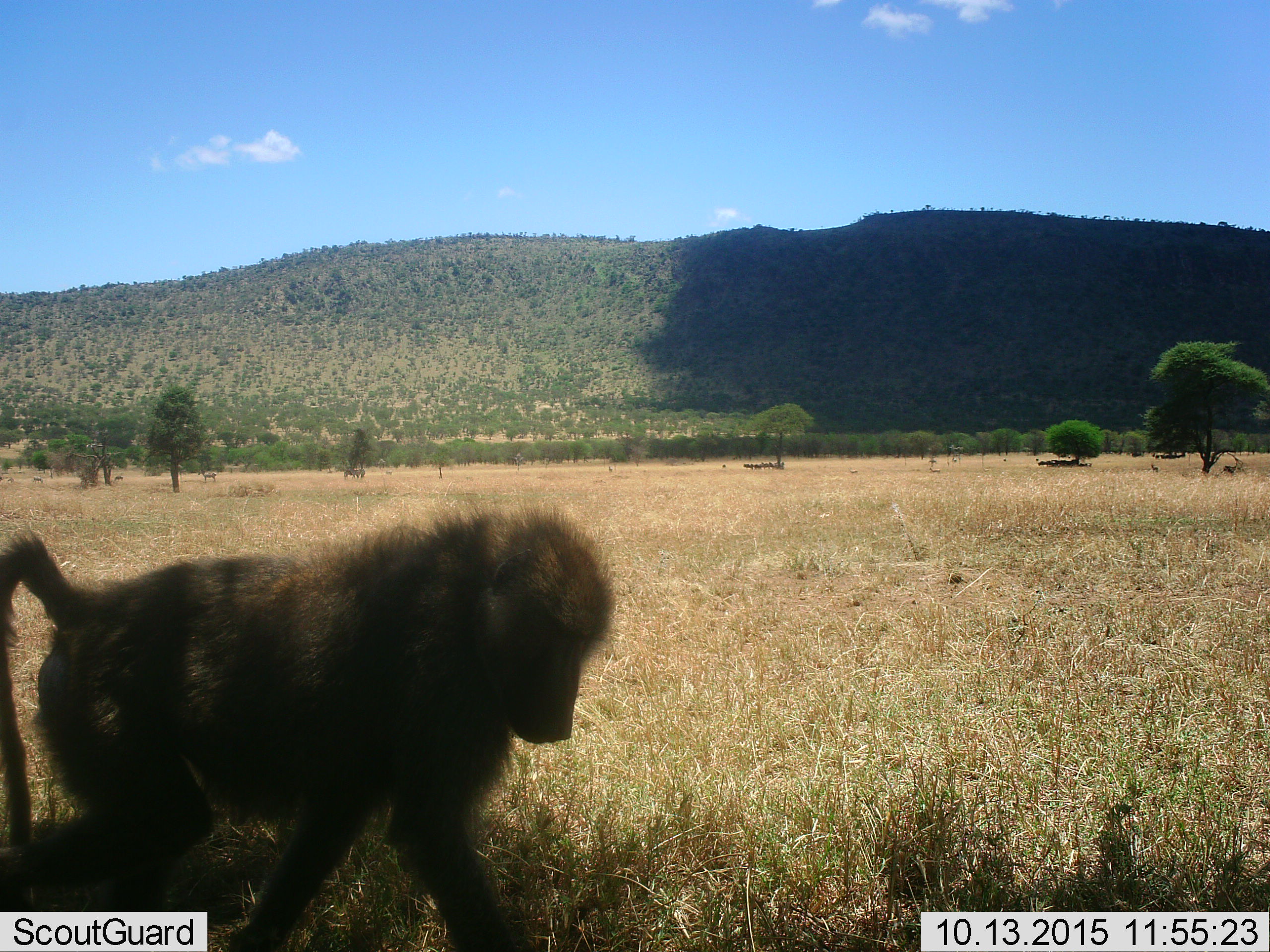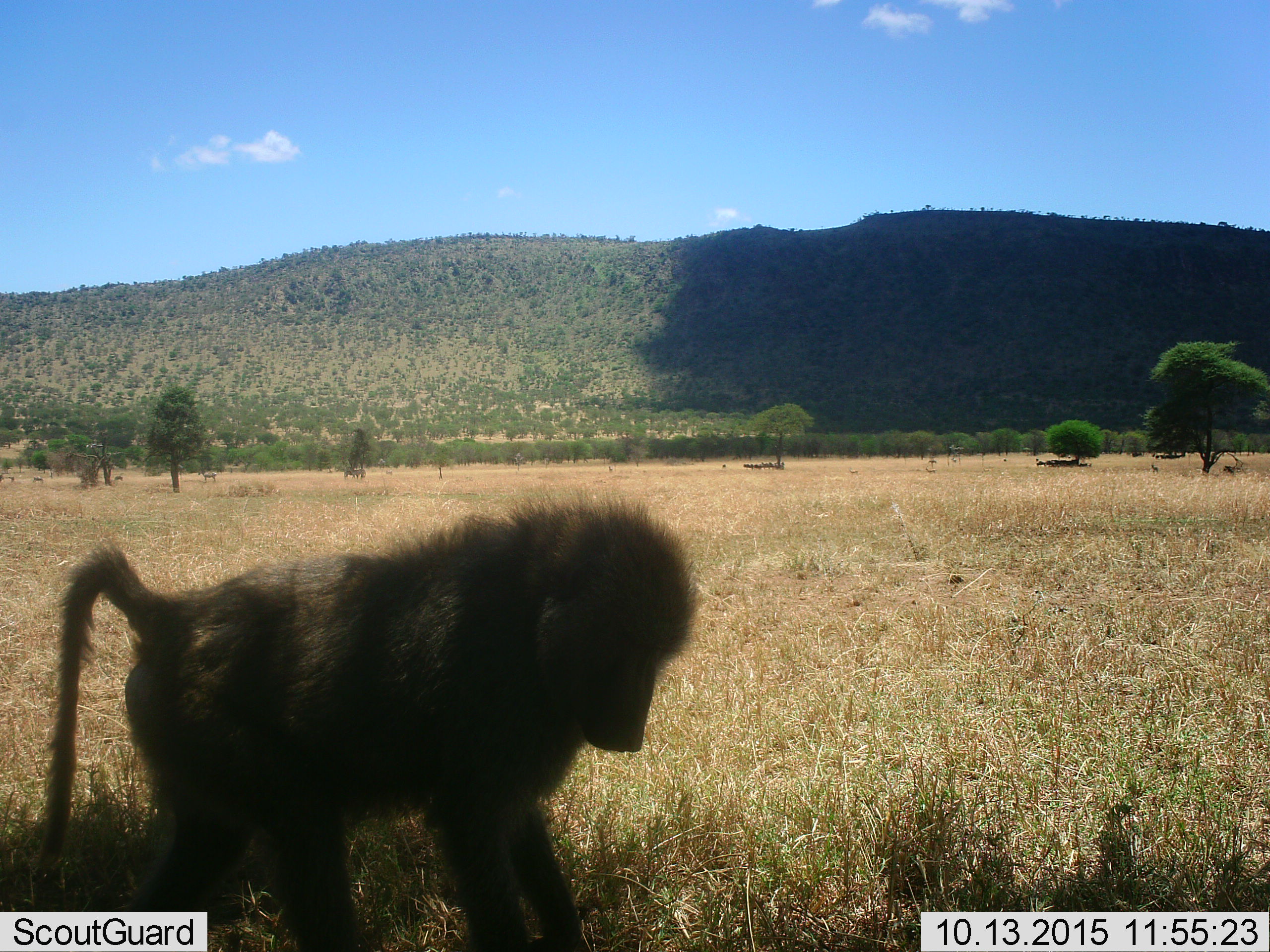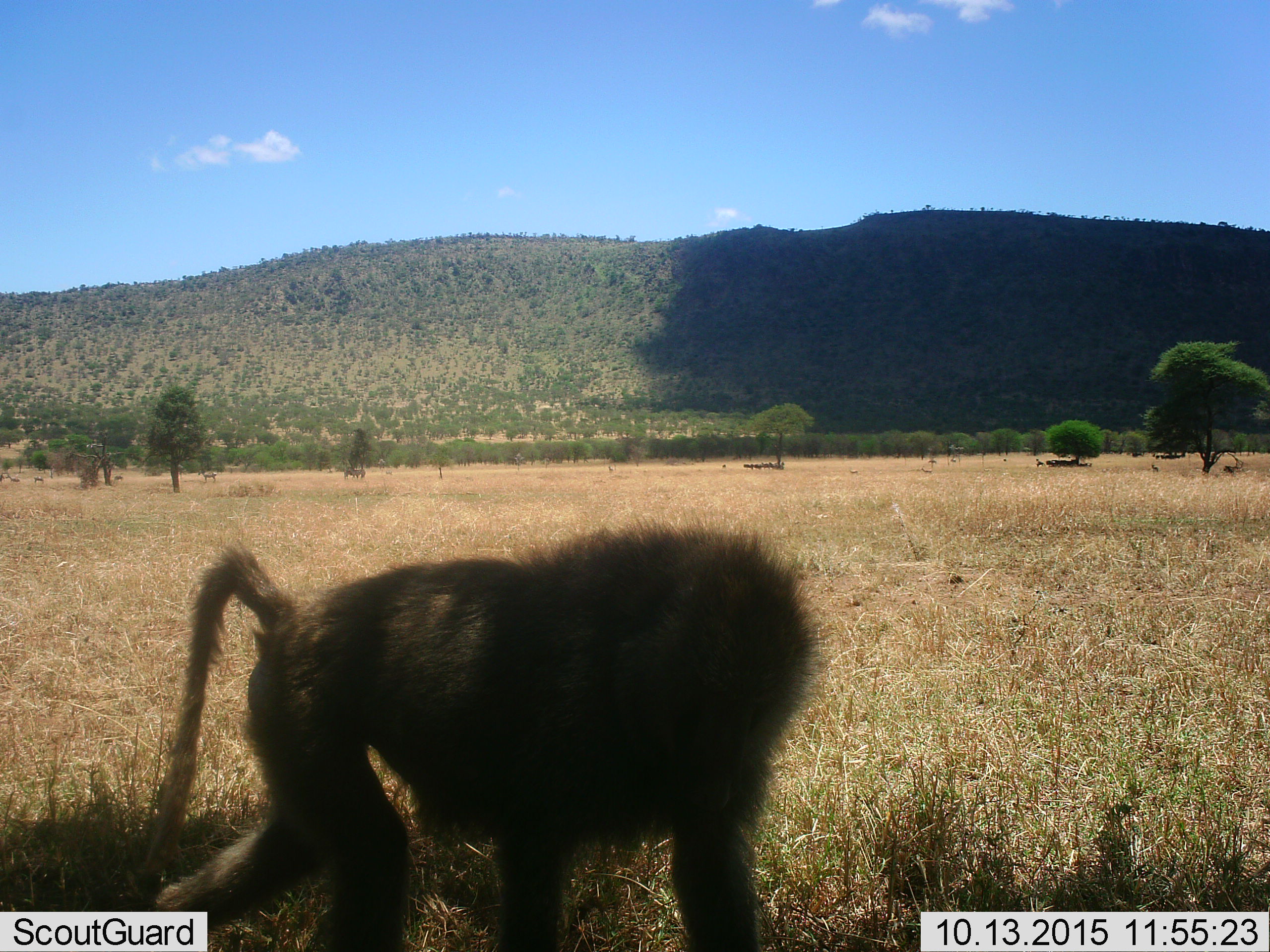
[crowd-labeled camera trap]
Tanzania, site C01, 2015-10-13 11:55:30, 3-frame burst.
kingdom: Animalia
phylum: Chordata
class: Mammalia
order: Primates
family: Cercopithecidae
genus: Papio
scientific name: Papio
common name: baboon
Baboon (Papio), count 1. Behavior (volunteer vote fractions): standing 6%, resting 0%, moving 94%, interacting 0%. Young present (vote fraction): 0%. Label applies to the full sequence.